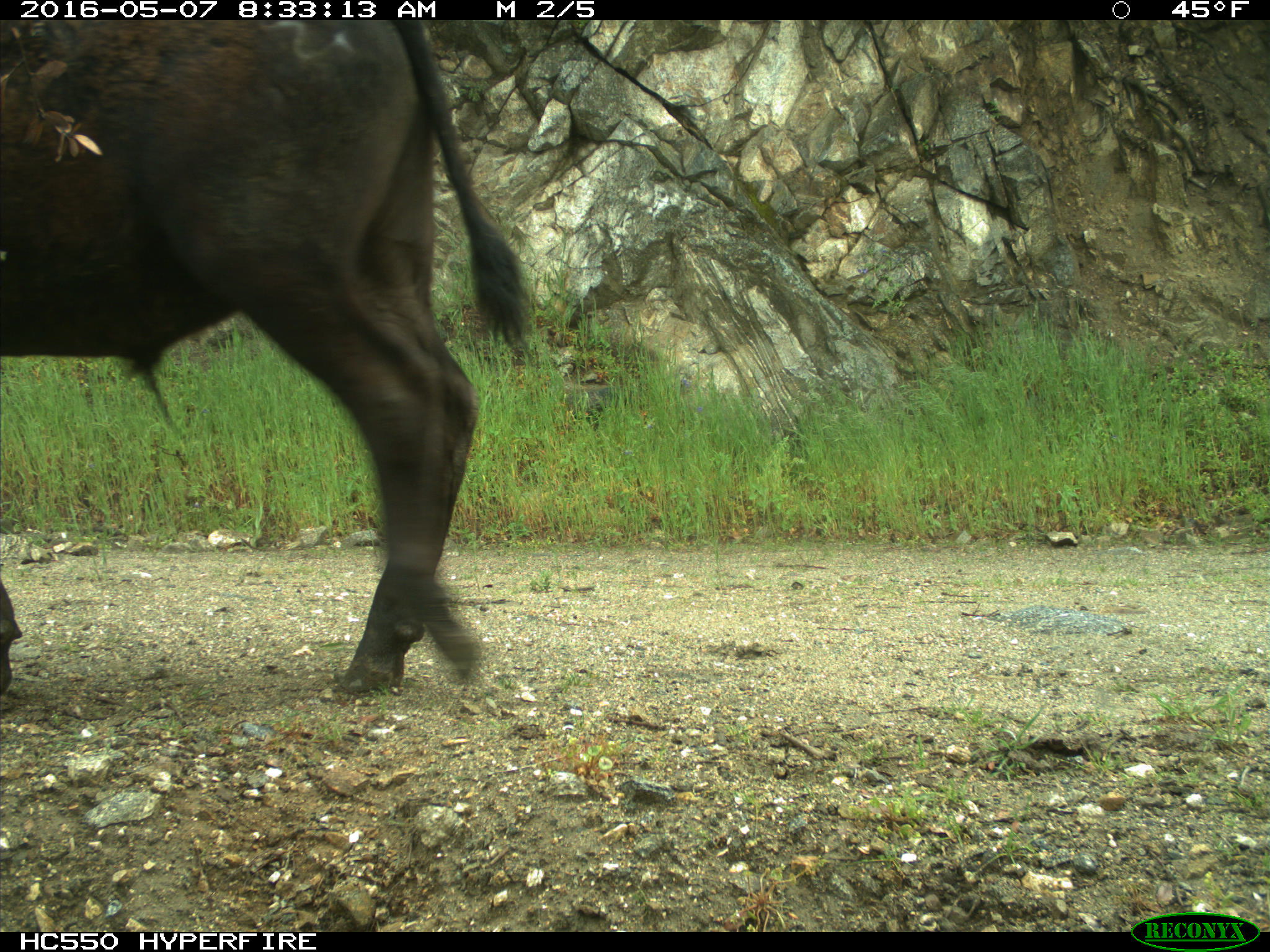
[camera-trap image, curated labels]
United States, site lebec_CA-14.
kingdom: Animalia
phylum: Chordata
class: Mammalia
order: Artiodactyla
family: Bovidae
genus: Bos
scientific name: Bos taurus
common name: domestic cow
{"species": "Bos taurus (domestic cow)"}